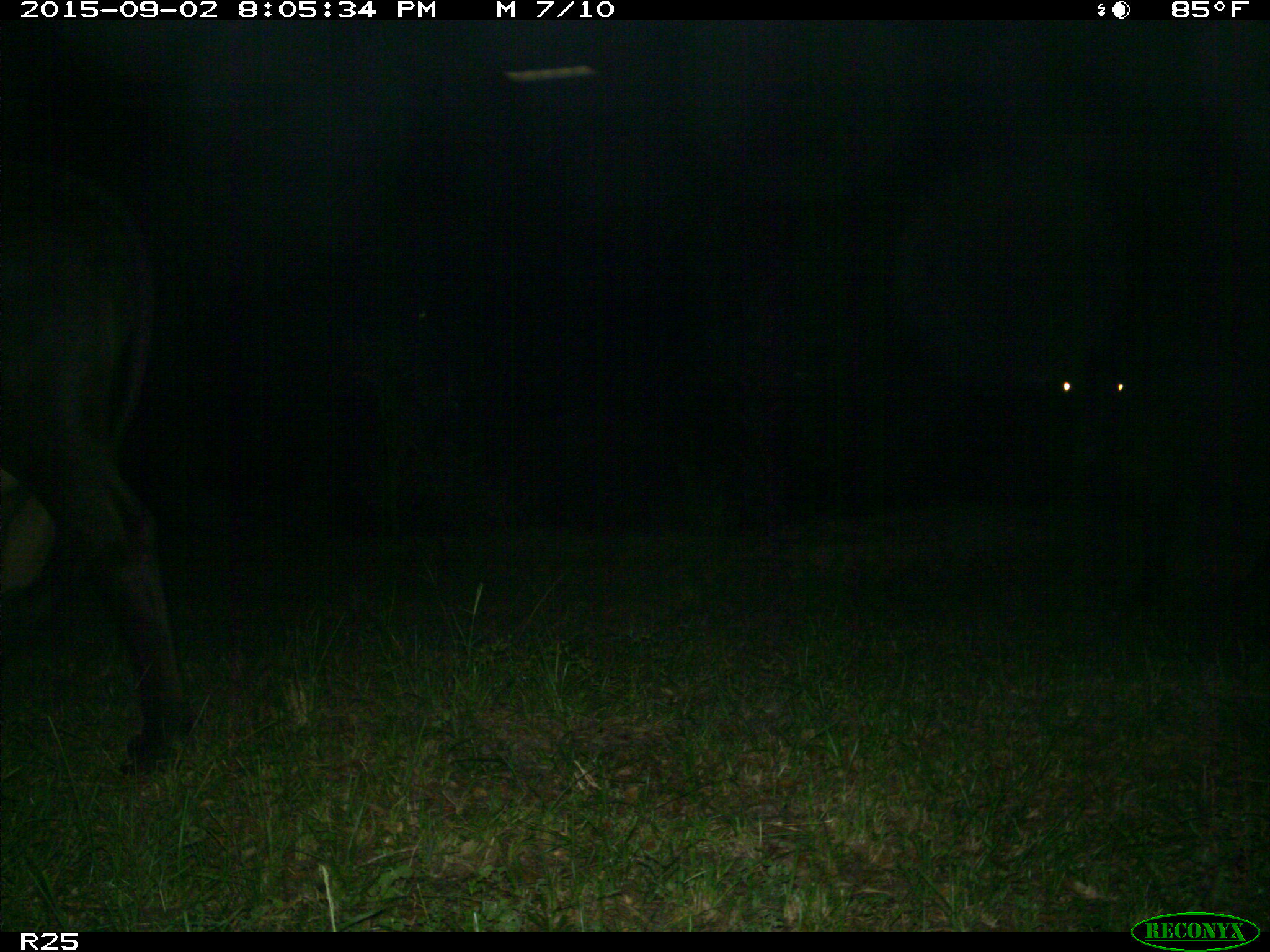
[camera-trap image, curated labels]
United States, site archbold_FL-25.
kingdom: Animalia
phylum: Chordata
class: Mammalia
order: Artiodactyla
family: Bovidae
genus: Bos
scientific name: Bos taurus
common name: domestic cow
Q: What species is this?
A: Bos taurus (domestic cow).